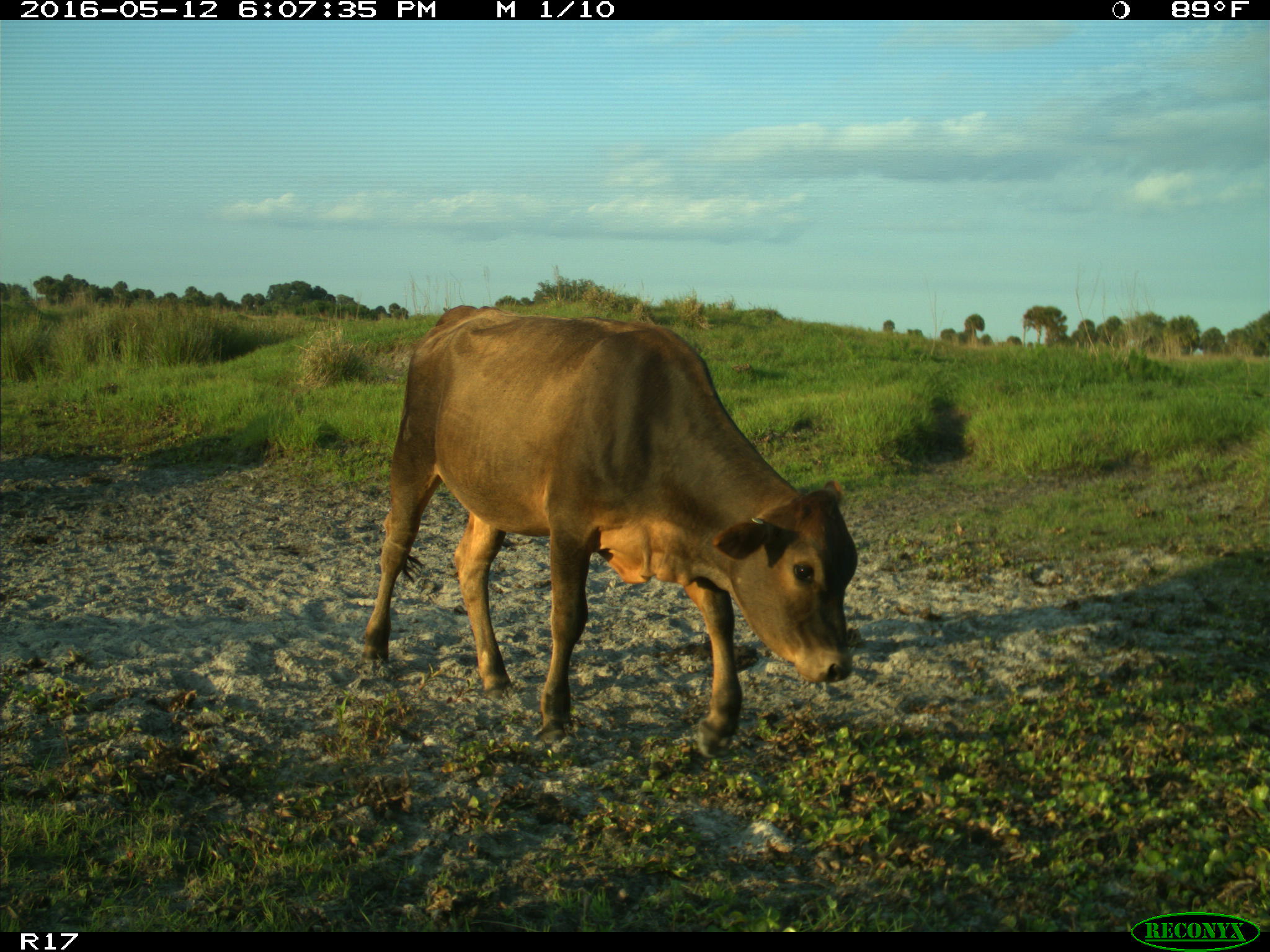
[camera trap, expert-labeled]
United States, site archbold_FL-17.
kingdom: Animalia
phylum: Chordata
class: Mammalia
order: Artiodactyla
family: Bovidae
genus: Bos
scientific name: Bos taurus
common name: domestic cow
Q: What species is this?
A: Bos taurus (domestic cow).